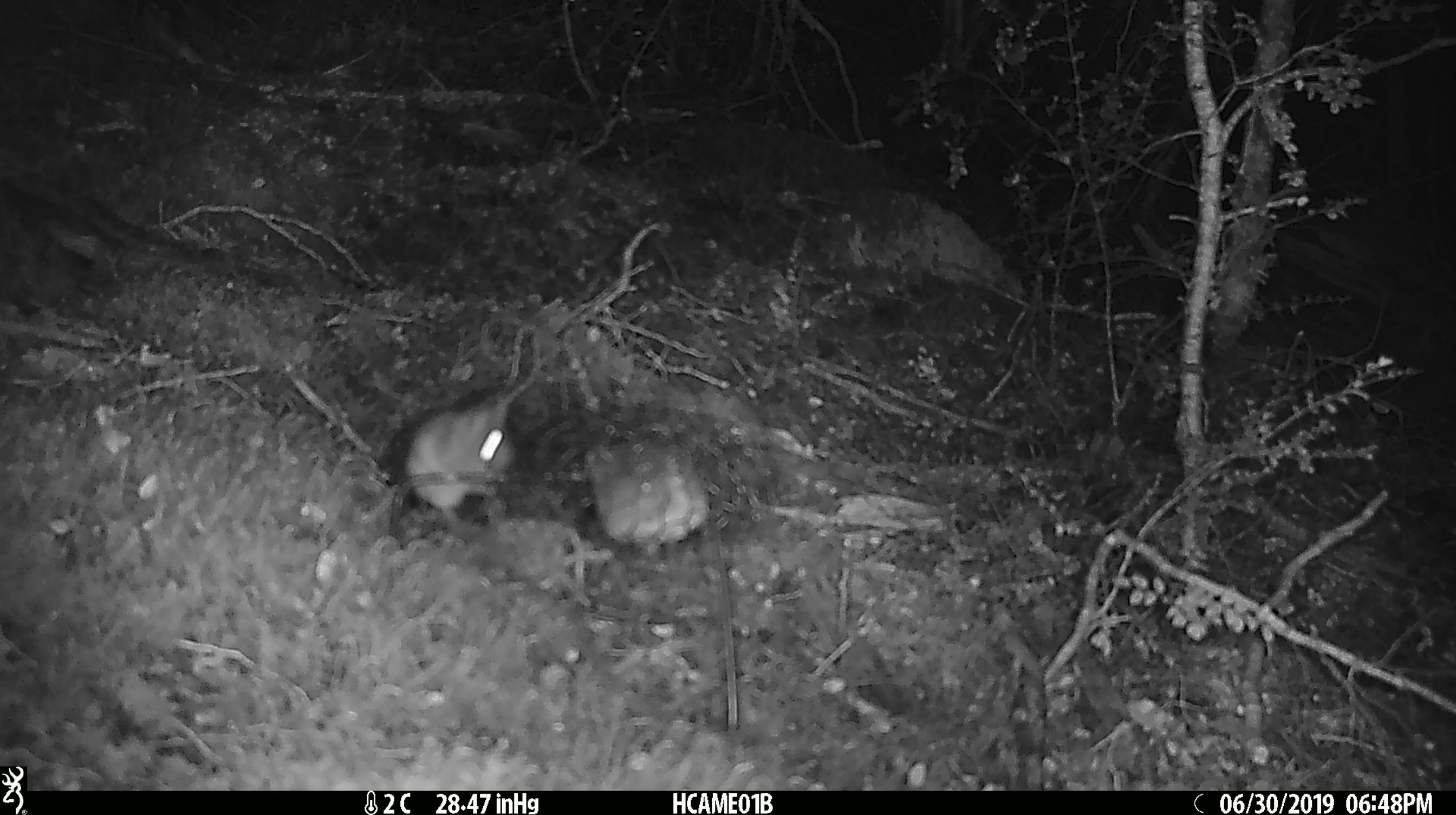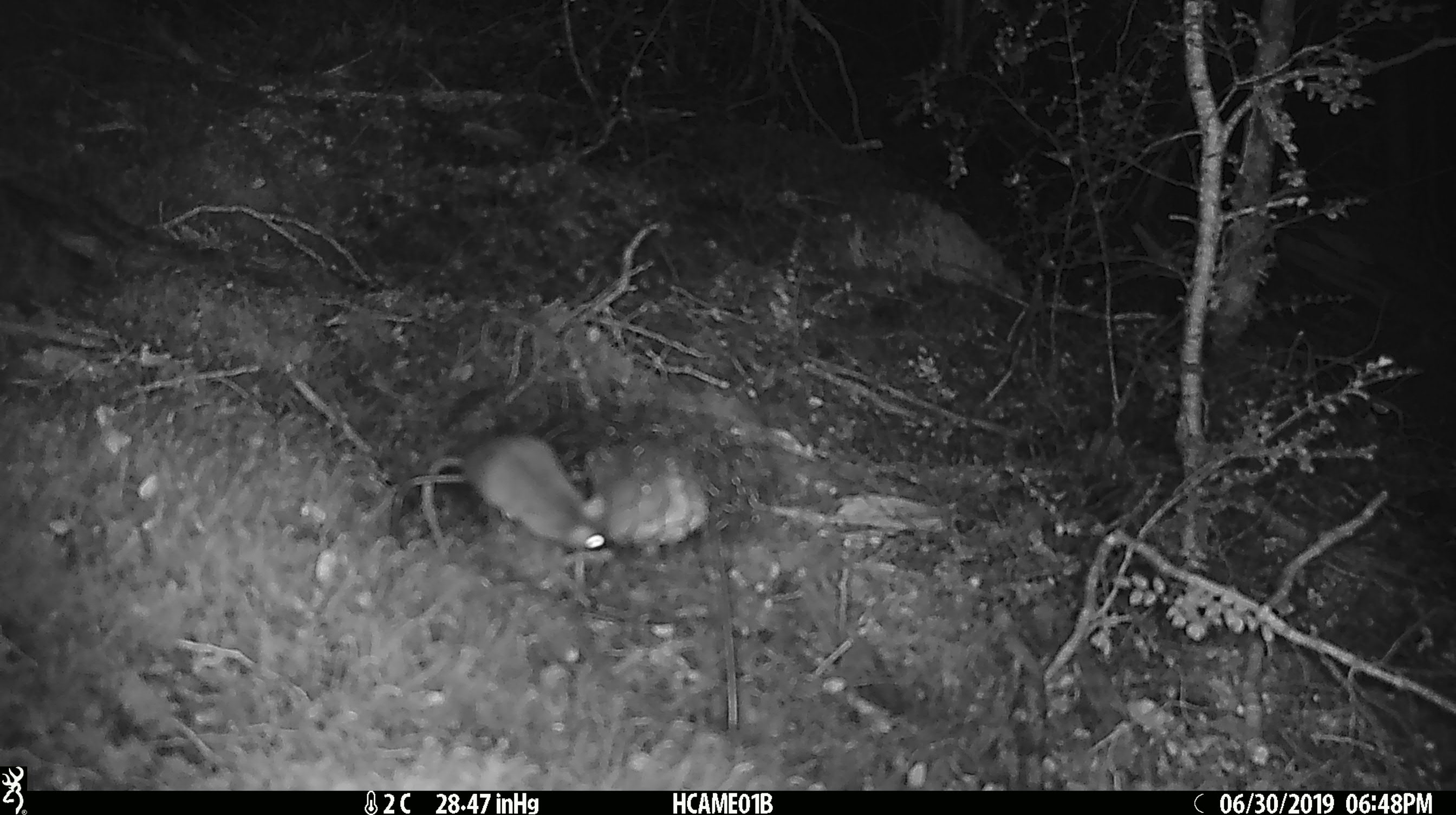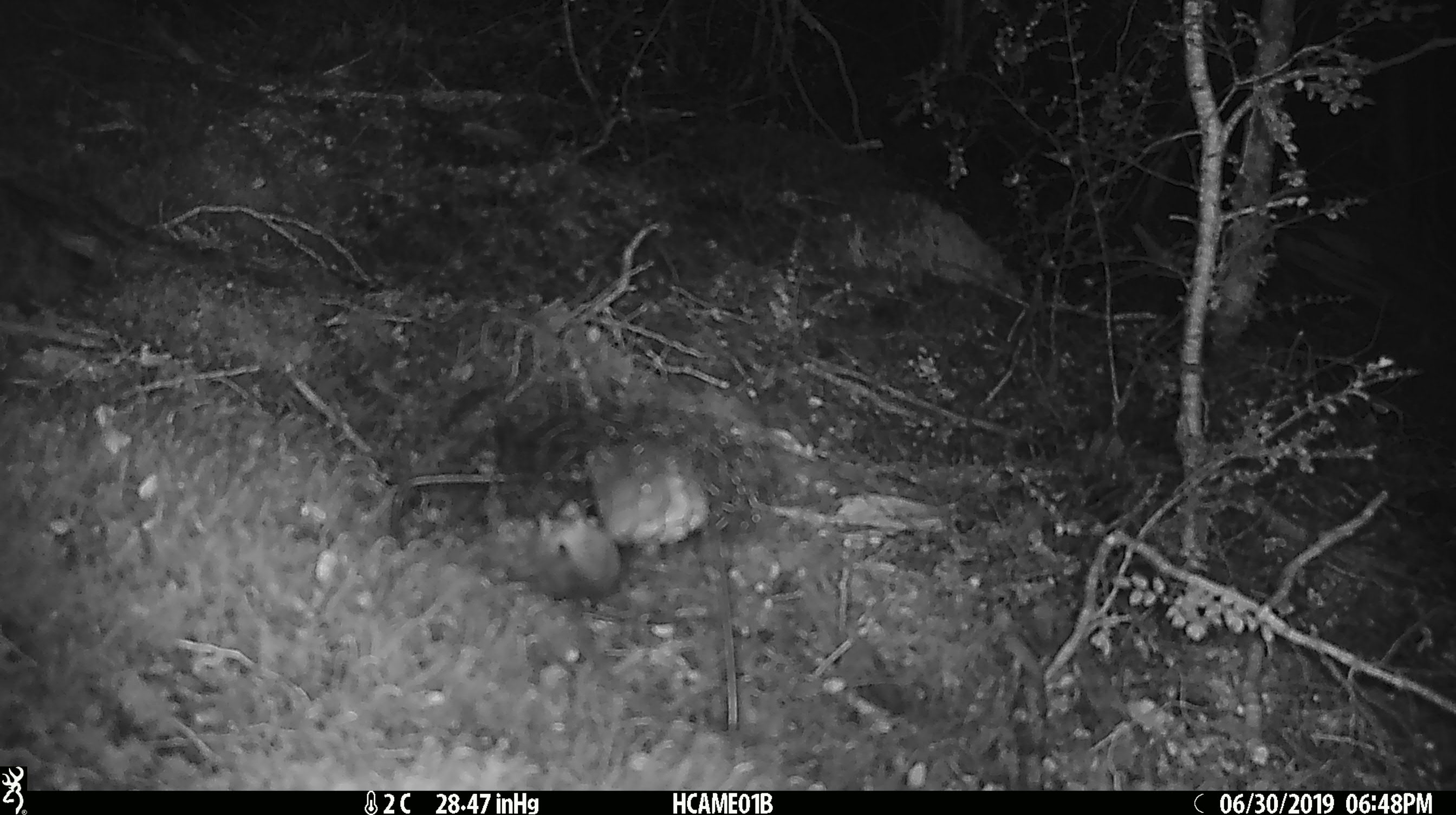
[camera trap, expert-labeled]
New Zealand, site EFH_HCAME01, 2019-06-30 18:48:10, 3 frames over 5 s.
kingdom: Animalia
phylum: Chordata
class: Mammalia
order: Rodentia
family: Muridae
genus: Mus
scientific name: Mus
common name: mouse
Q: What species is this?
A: Mouse (Mus).